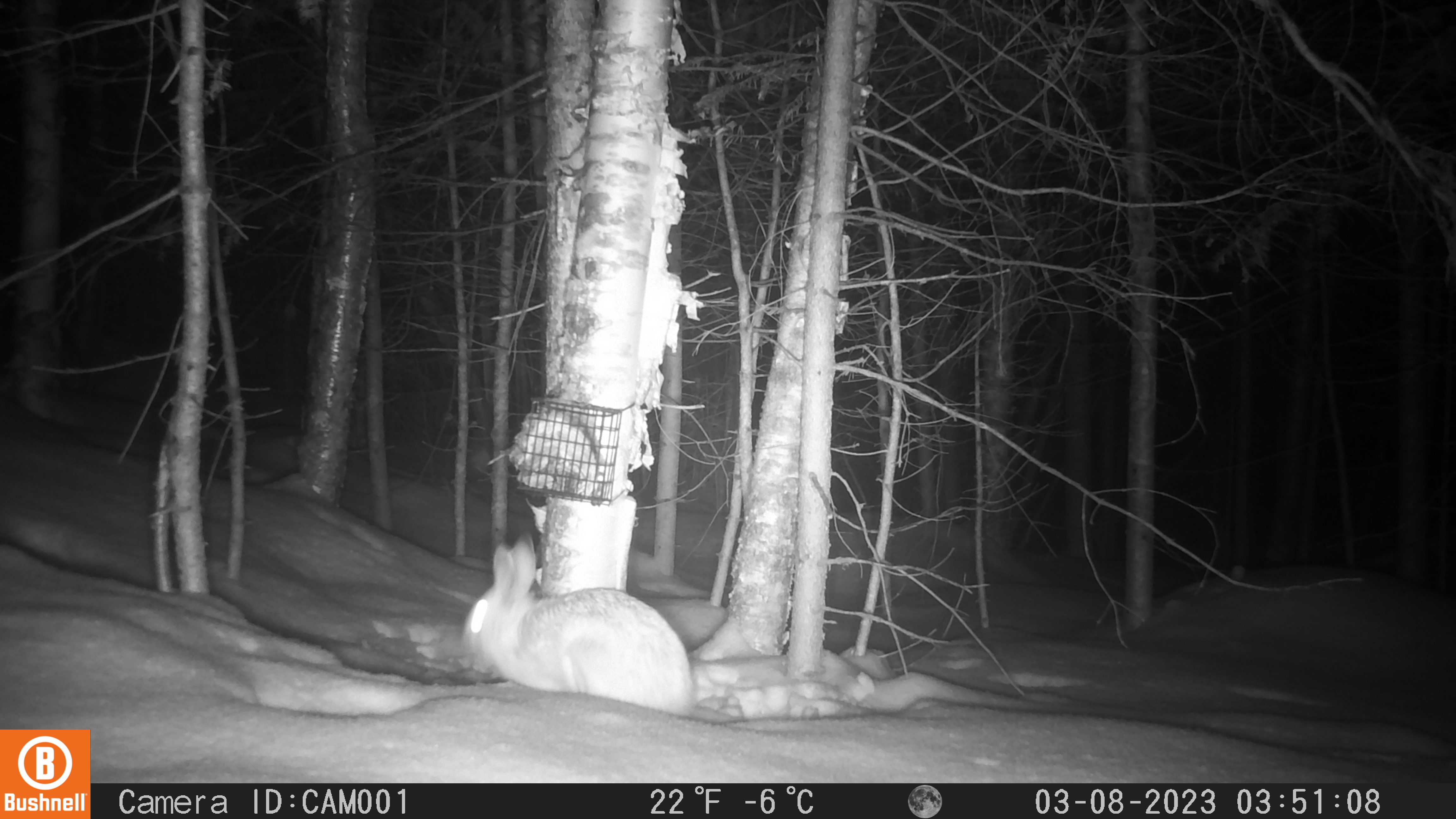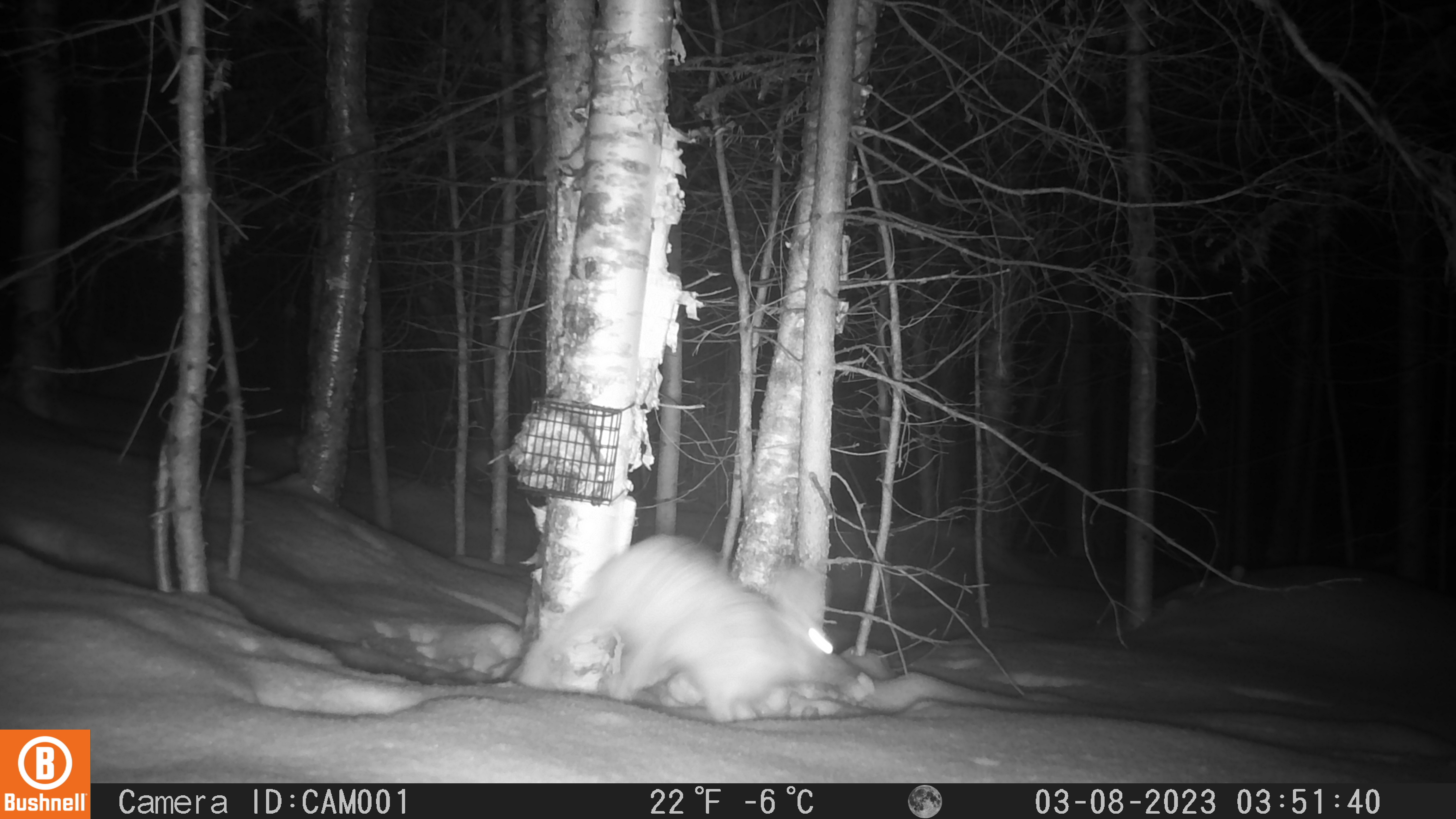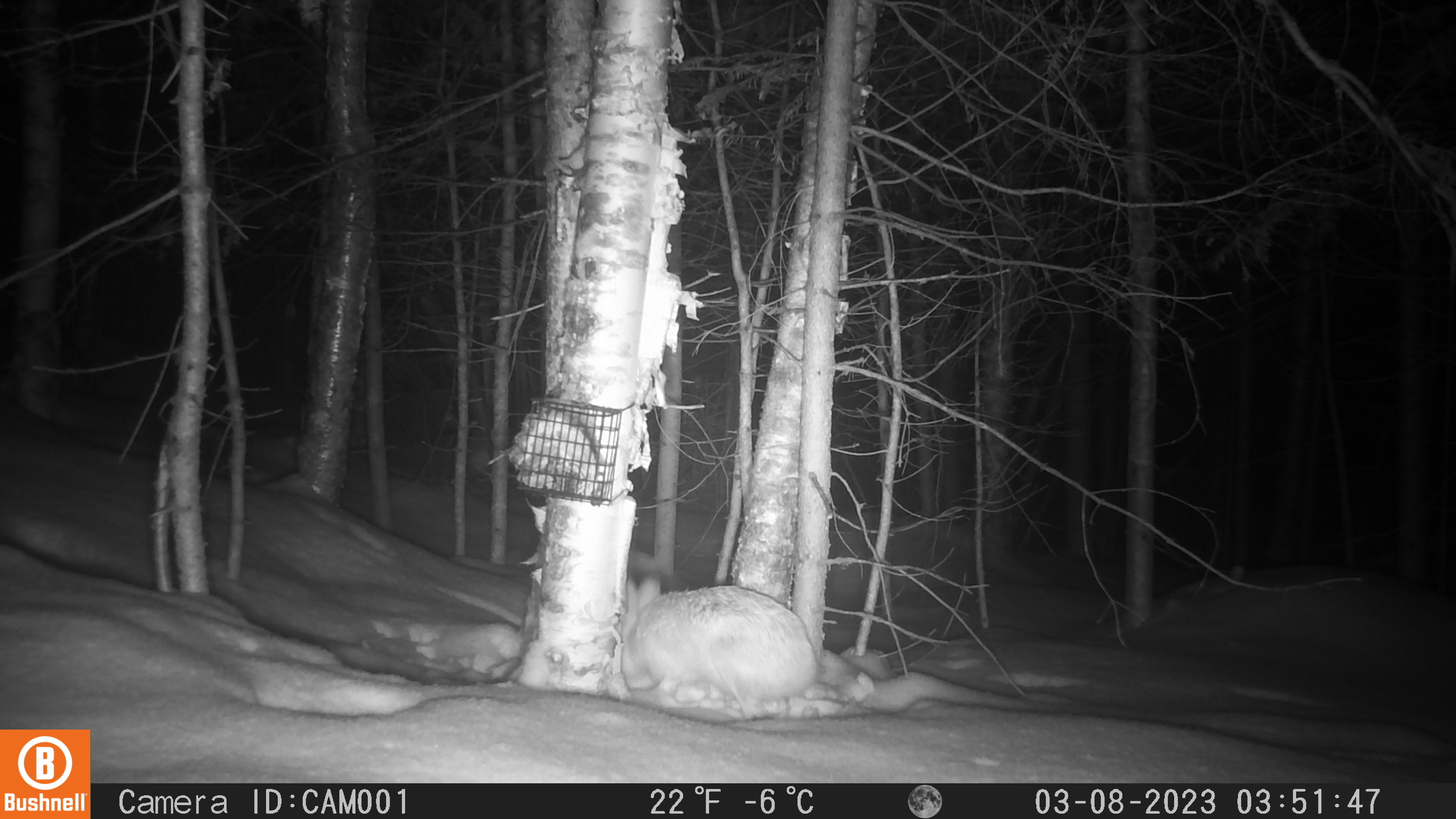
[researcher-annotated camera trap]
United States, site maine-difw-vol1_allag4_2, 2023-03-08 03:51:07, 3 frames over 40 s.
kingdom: Animalia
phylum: Chordata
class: Mammalia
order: Lagomorpha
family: Leporidae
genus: Lepus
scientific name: Lepus americanus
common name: snowshoe hare